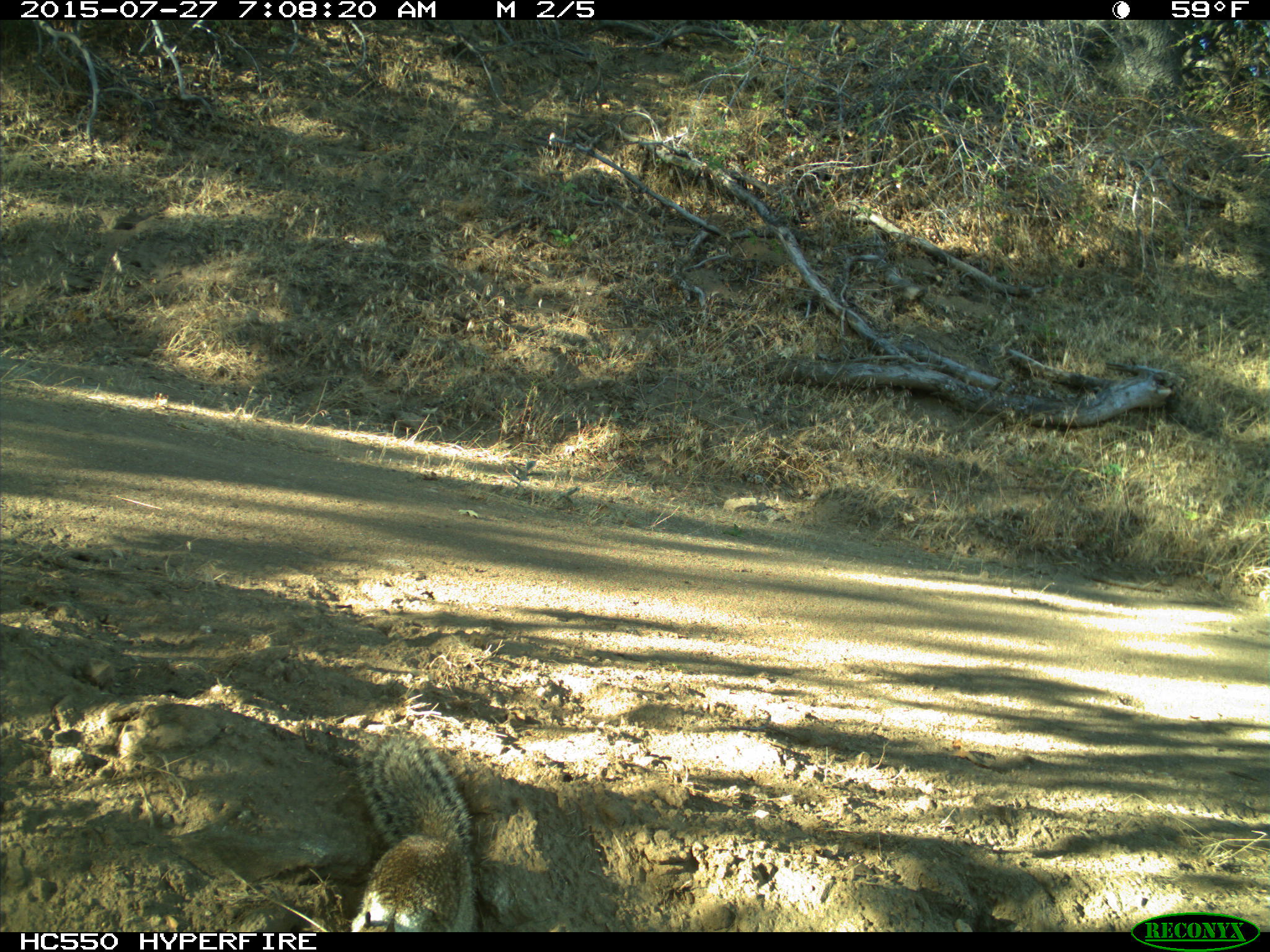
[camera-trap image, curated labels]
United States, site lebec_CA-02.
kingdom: Animalia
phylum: Chordata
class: Mammalia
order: Rodentia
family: Sciuridae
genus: Otospermophilus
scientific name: Otospermophilus beecheyi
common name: california ground squirrel